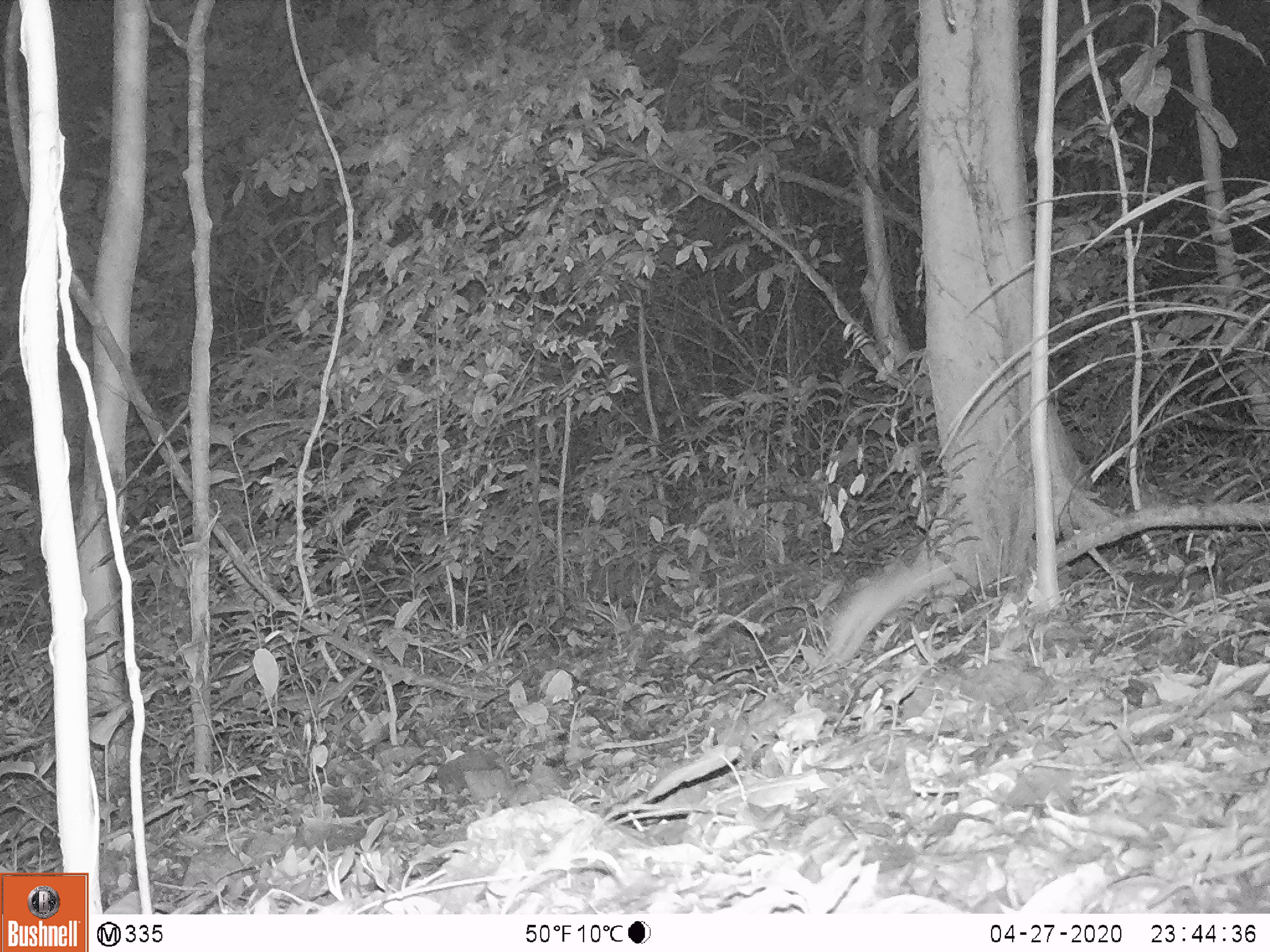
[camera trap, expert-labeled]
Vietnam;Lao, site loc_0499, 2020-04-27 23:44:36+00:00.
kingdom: Animalia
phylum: Chordata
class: Mammalia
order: Rodentia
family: Muridae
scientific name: Muridae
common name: old-world mice and rats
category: unidentified murid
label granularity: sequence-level